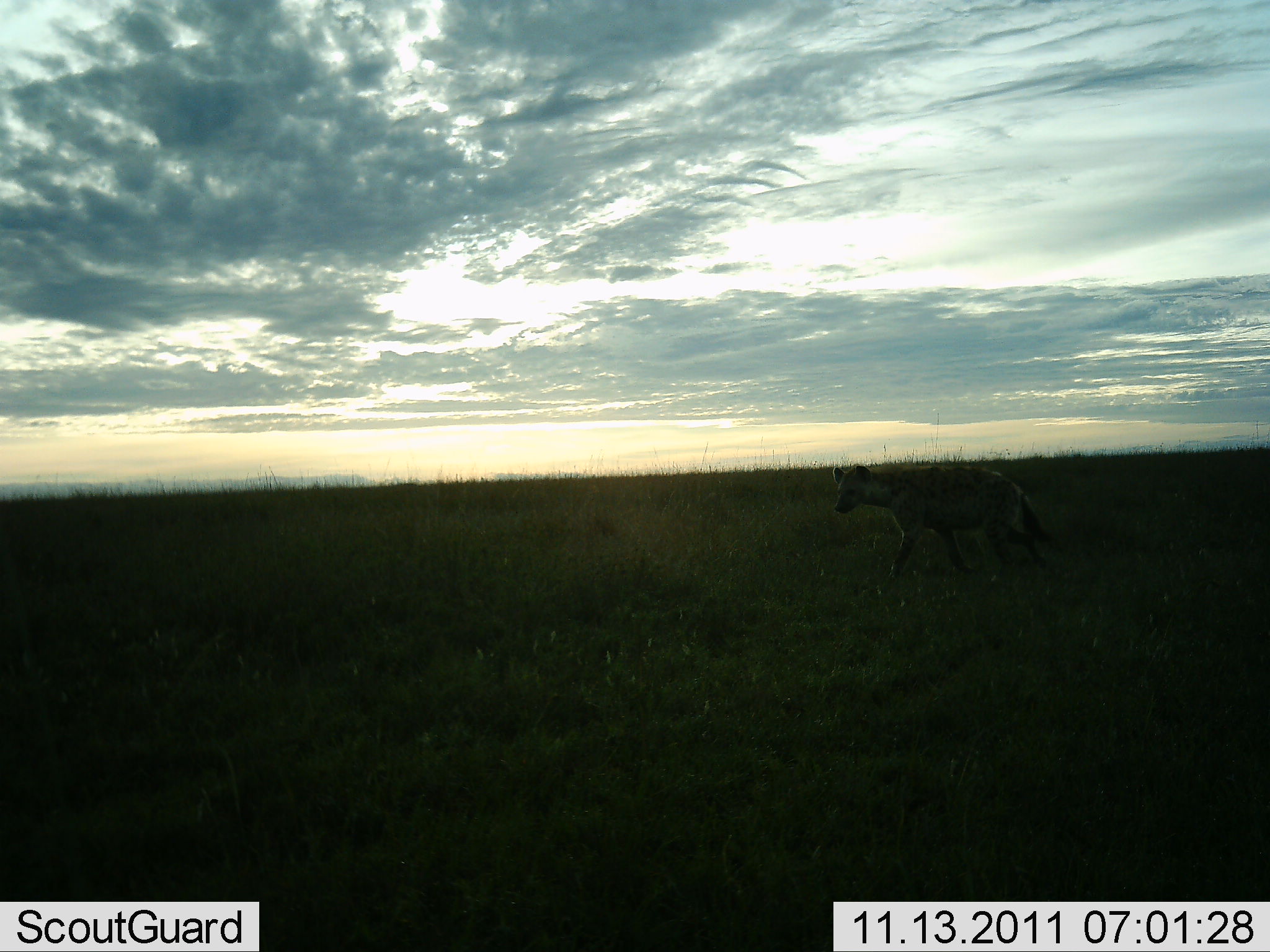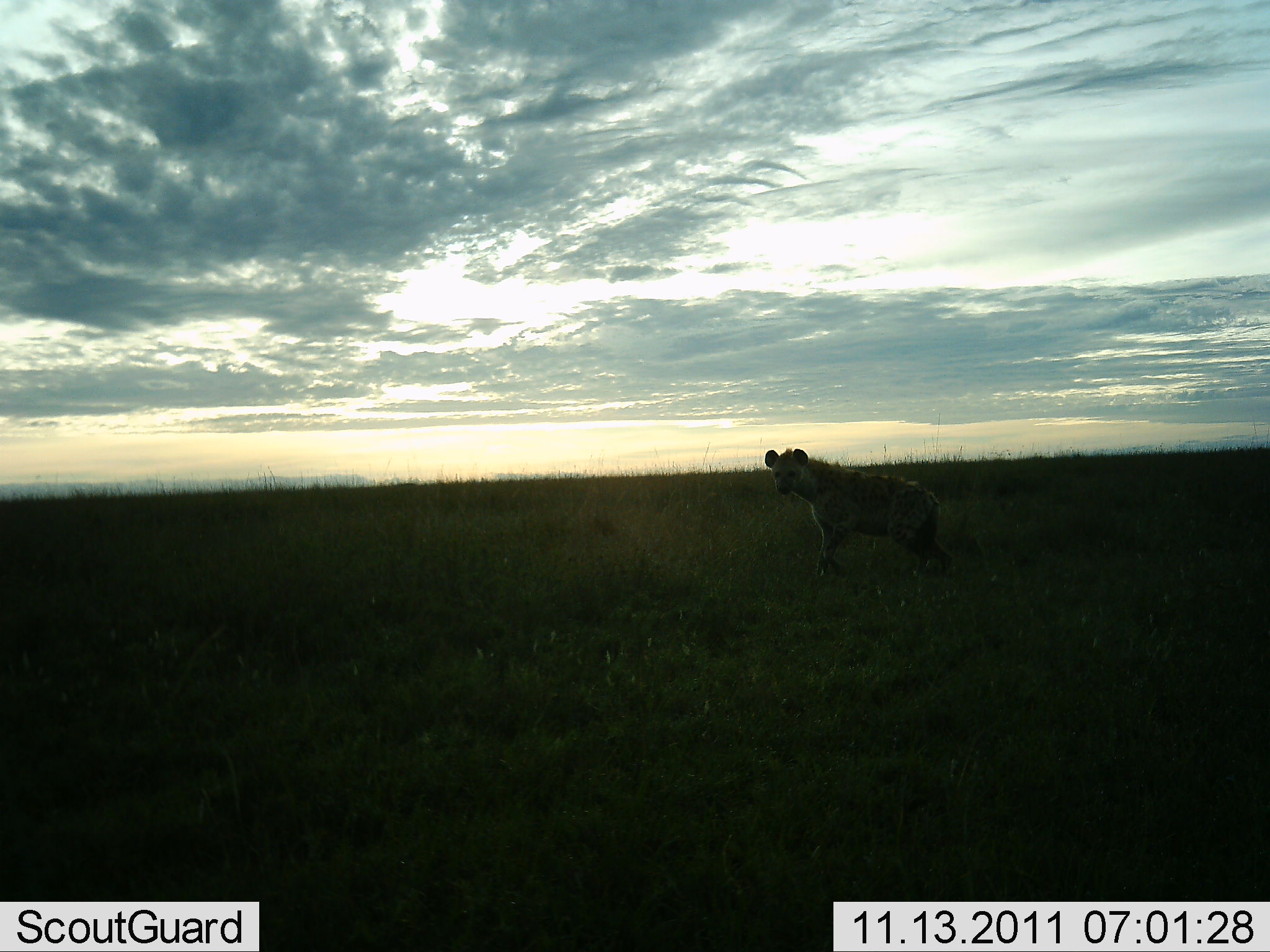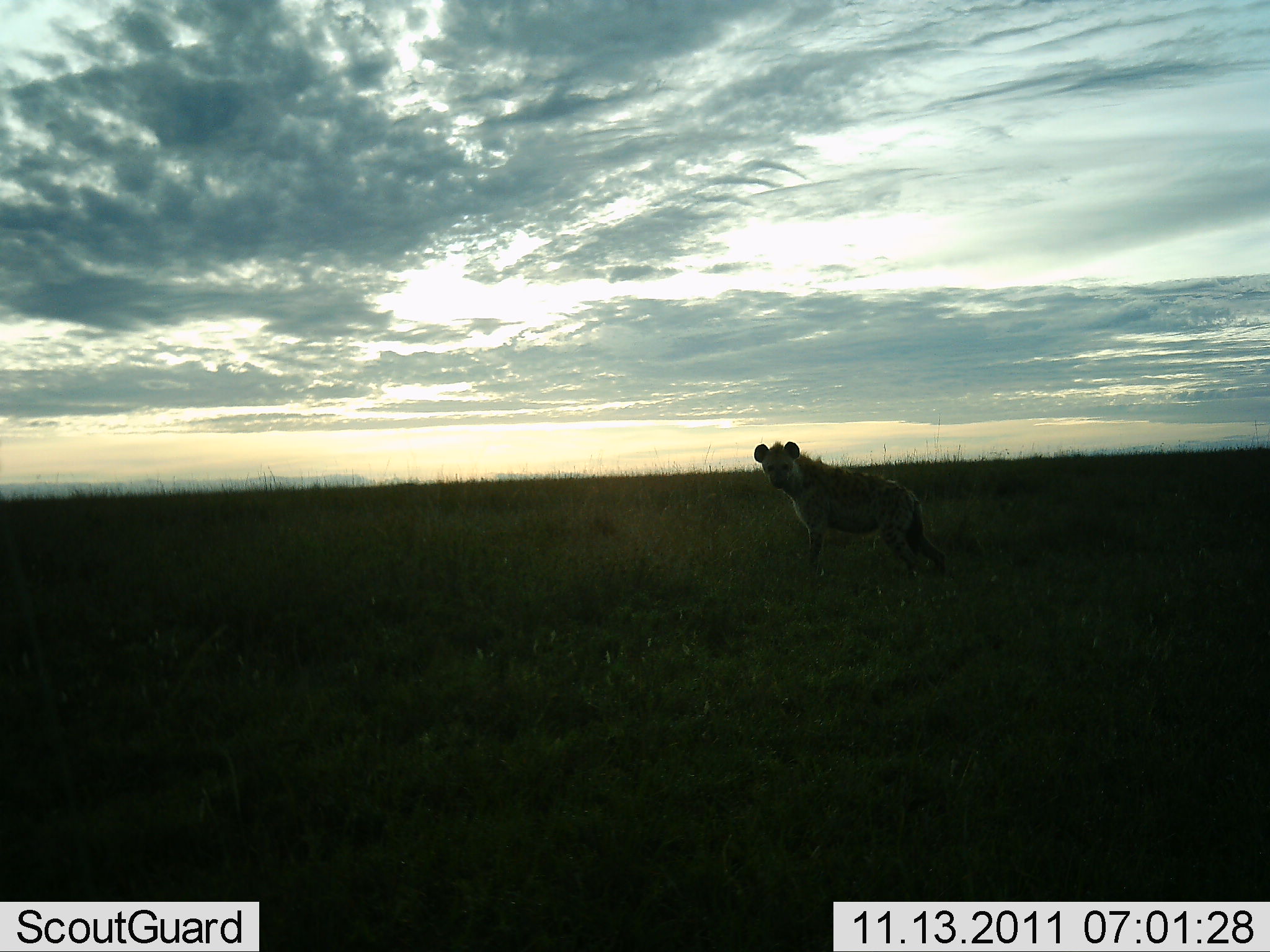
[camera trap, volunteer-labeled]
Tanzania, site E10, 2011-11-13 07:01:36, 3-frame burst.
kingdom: Animalia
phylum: Chordata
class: Mammalia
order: Carnivora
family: Hyaenidae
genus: Crocuta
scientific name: Crocuta crocuta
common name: spotted hyena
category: hyenaspotted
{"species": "hyenaspotted (spotted hyena) (Crocuta crocuta)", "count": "1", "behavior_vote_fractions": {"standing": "18%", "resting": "0%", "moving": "91%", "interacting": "0%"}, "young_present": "0%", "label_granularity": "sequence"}